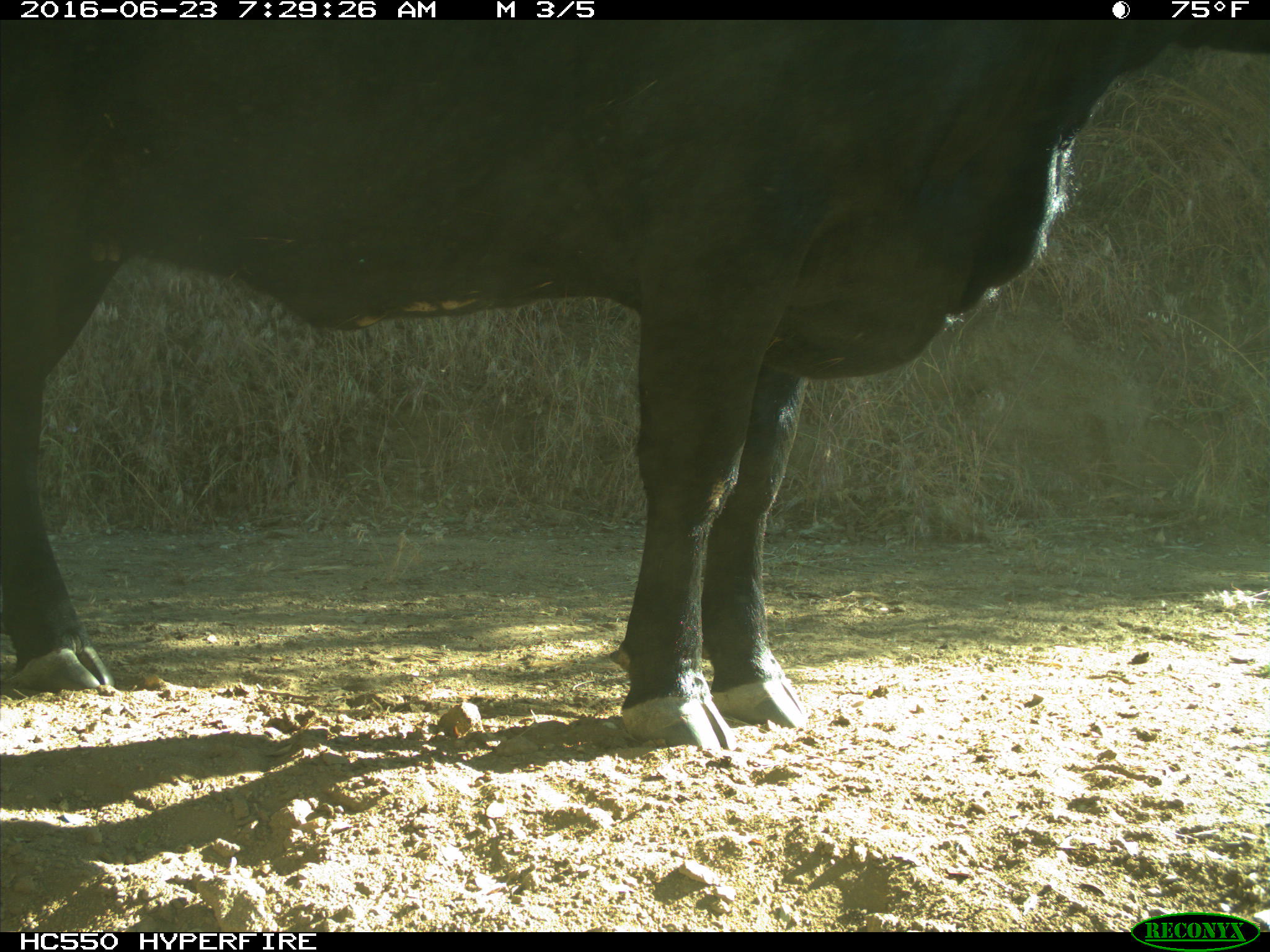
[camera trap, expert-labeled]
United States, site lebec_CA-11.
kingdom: Animalia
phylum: Chordata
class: Mammalia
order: Artiodactyla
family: Bovidae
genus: Bos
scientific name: Bos taurus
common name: domestic cow